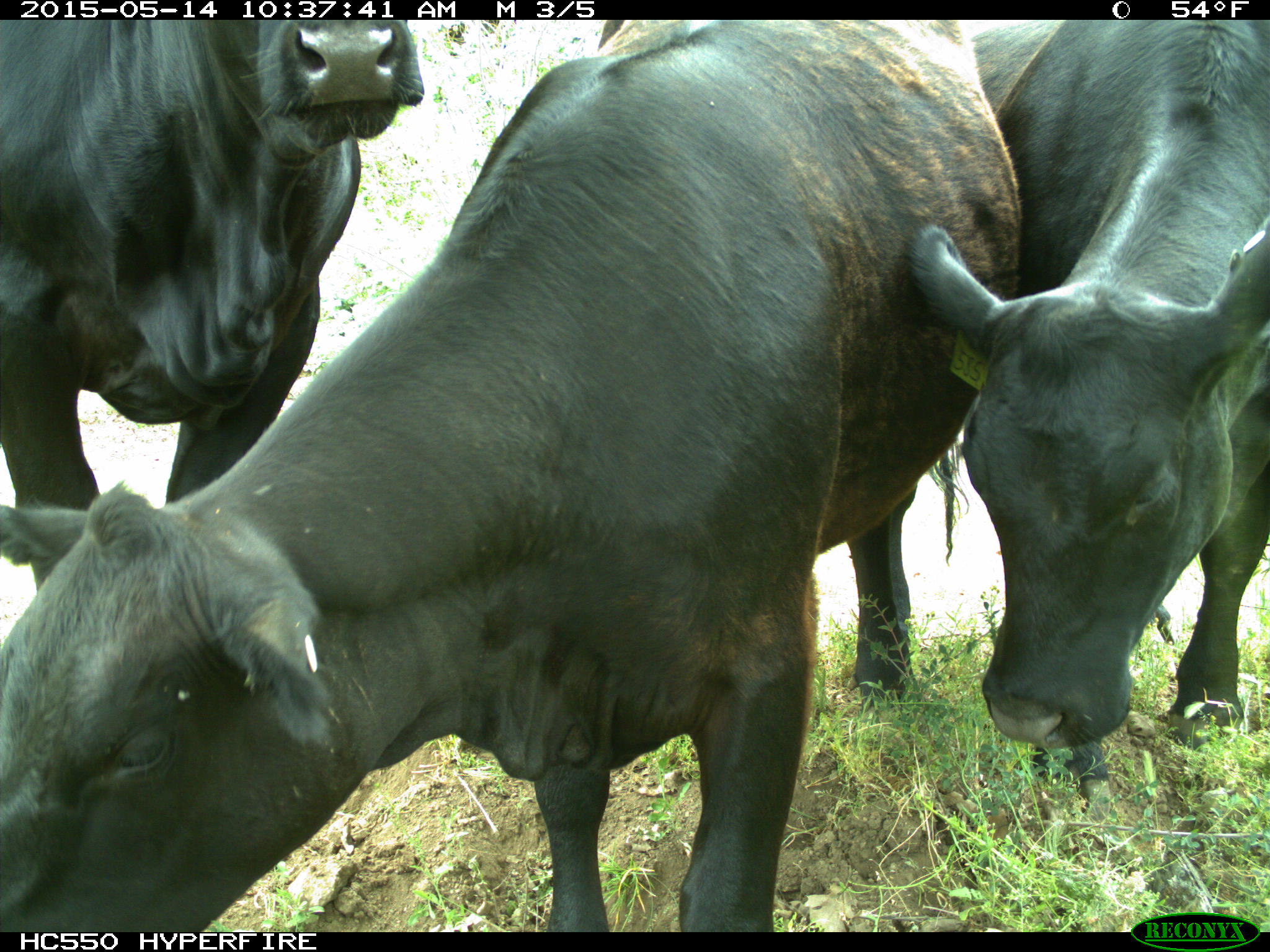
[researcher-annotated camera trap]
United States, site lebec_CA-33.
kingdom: Animalia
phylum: Chordata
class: Mammalia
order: Artiodactyla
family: Bovidae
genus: Bos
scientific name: Bos taurus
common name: domestic cow